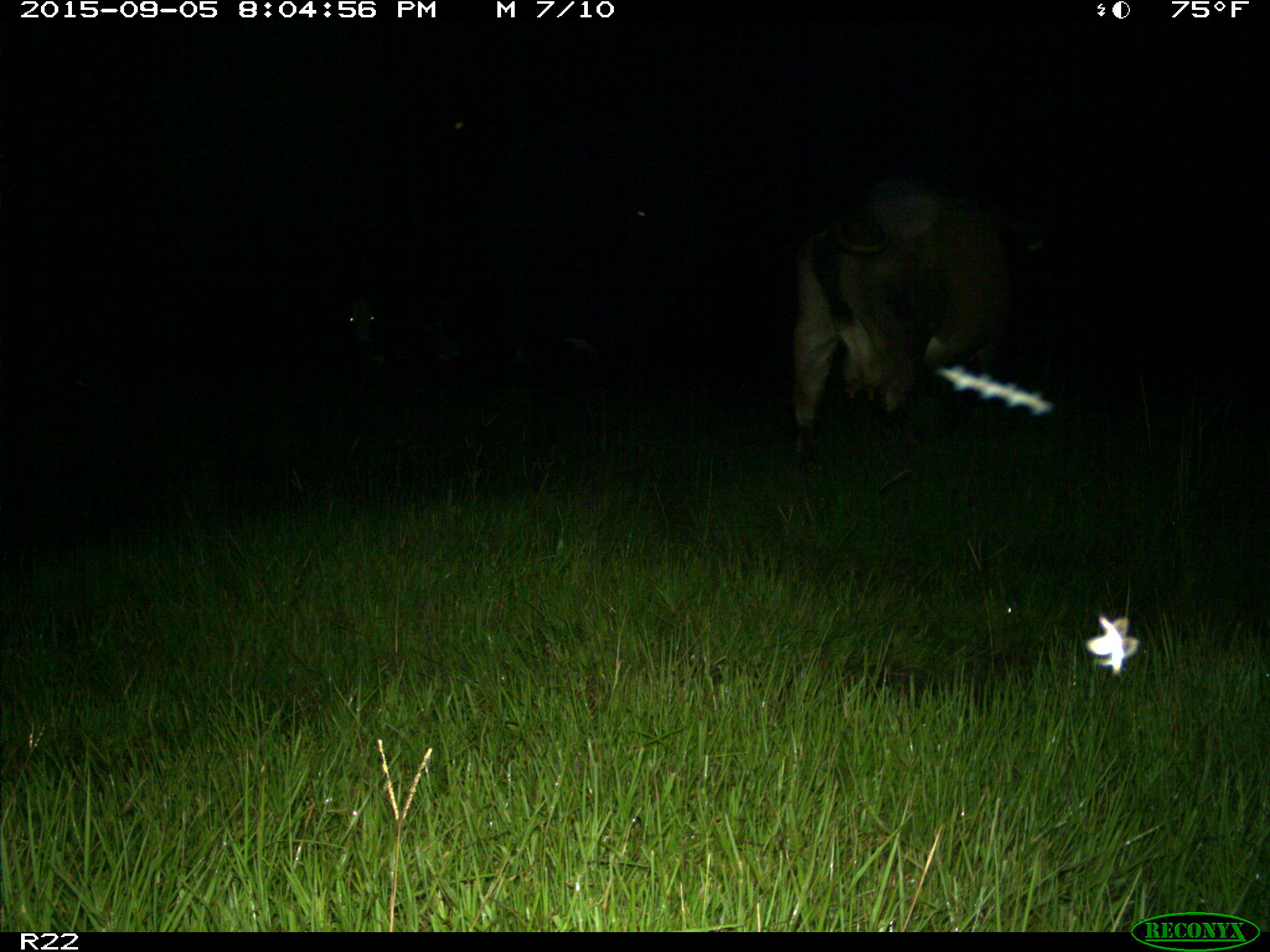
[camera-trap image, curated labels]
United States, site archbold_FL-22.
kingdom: Animalia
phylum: Chordata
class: Mammalia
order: Artiodactyla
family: Bovidae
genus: Bos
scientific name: Bos taurus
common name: domestic cow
Bos taurus (domestic cow).